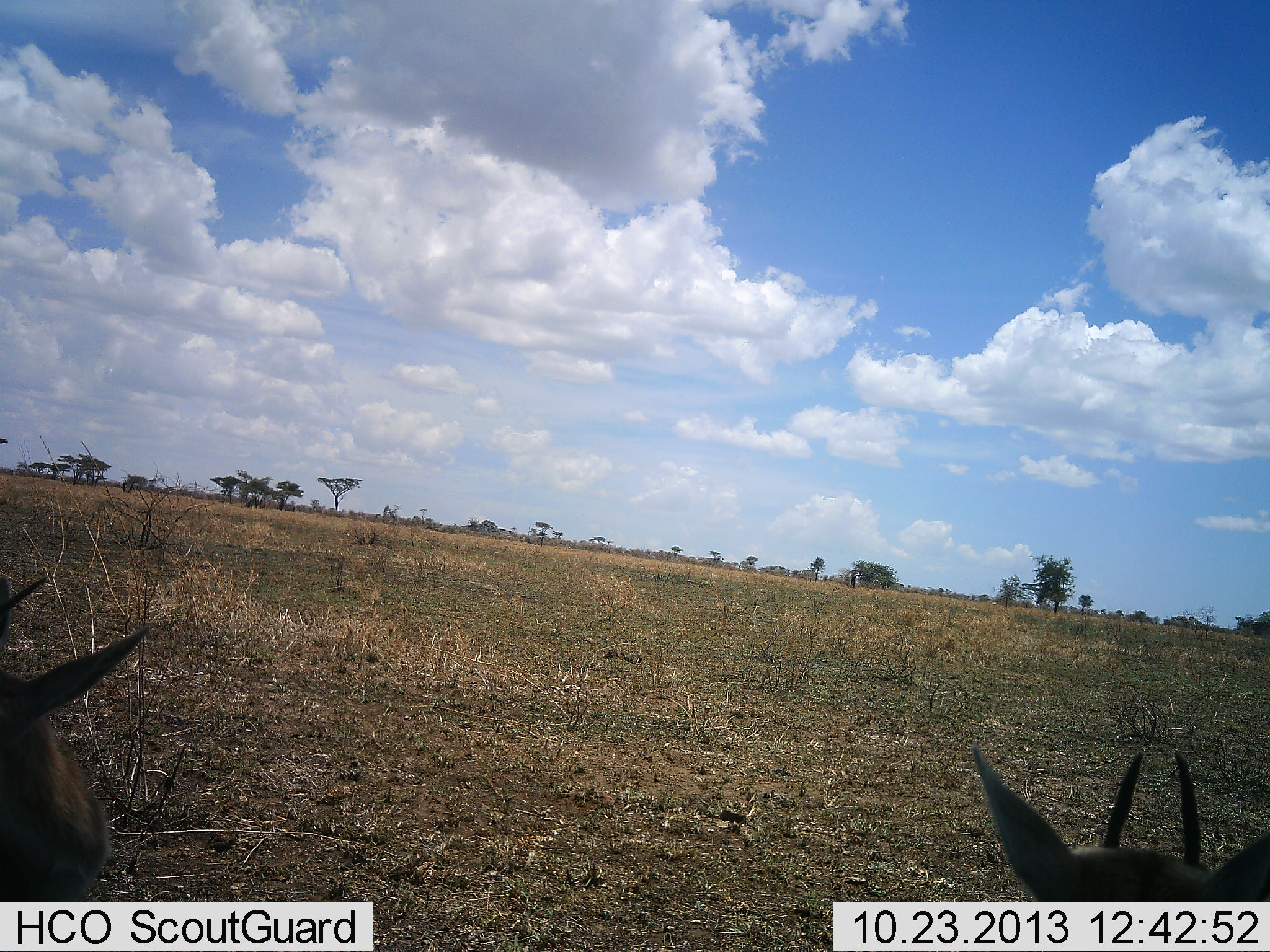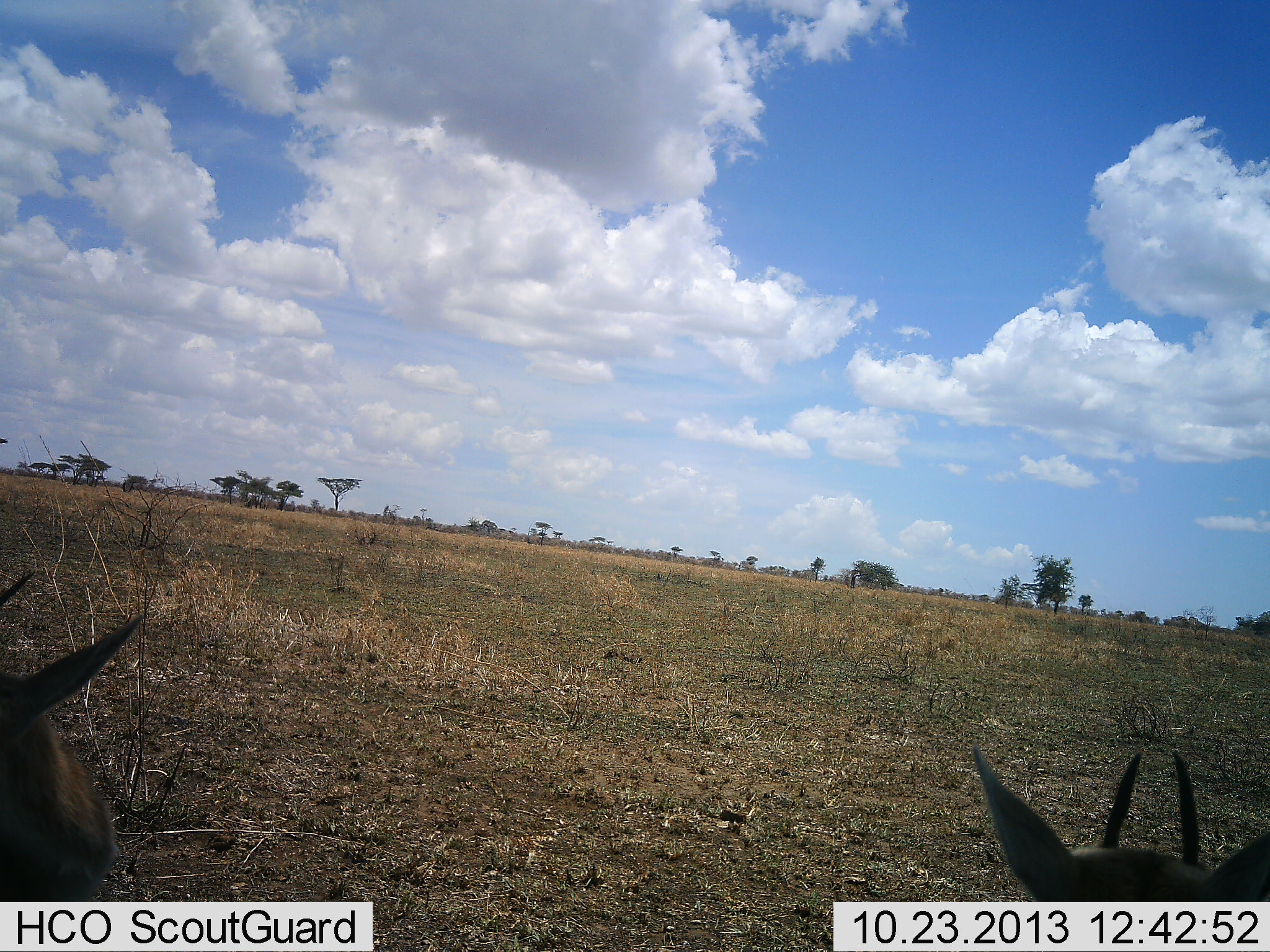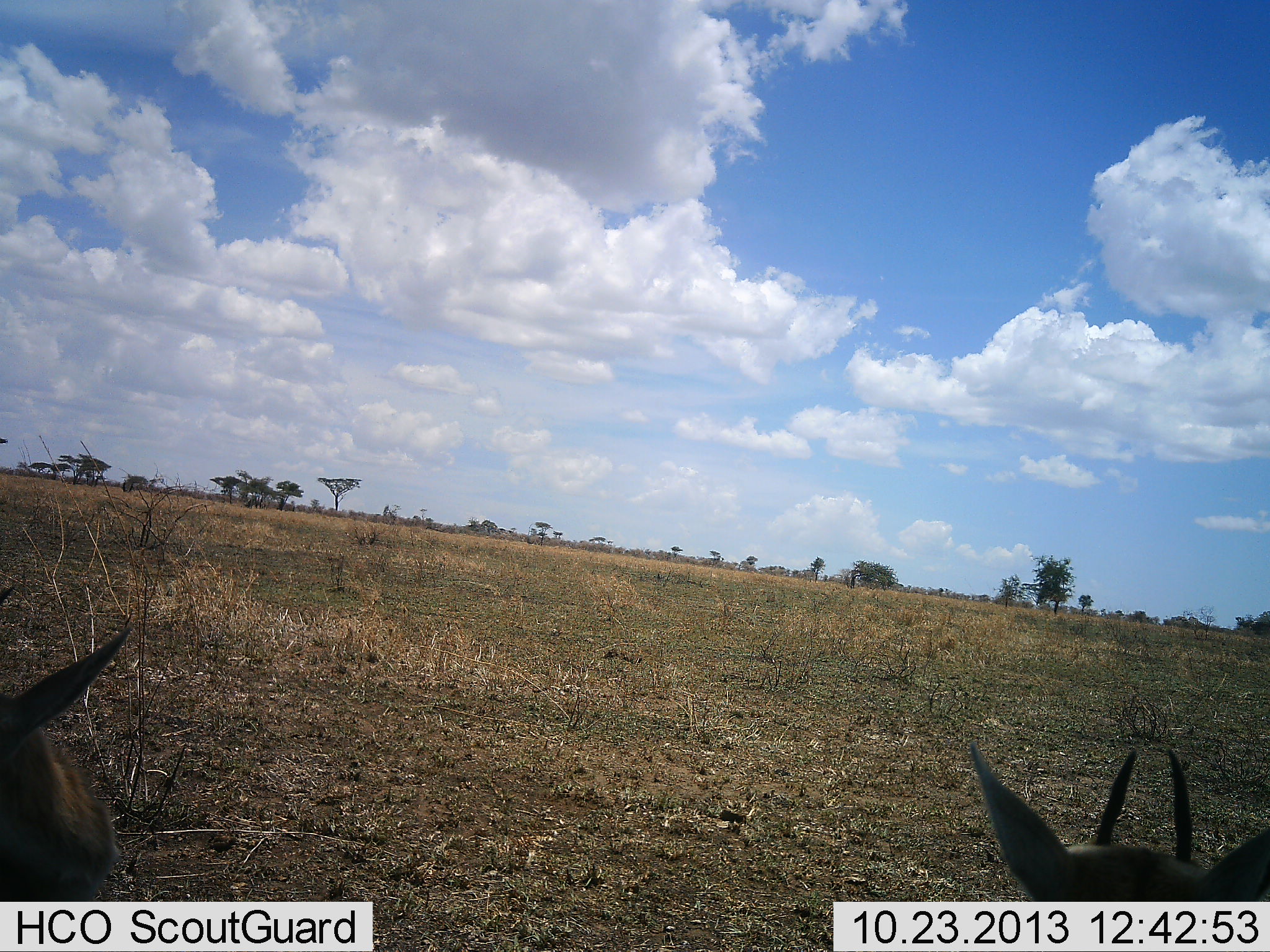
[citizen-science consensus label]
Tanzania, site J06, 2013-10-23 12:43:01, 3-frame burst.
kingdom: Animalia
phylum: Chordata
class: Mammalia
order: Artiodactyla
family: Bovidae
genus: Eudorcas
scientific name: Eudorcas thomsonii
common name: thomson's gazelle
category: gazellethomsons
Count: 2.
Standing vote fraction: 60%.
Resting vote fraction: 40%.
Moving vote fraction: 0%.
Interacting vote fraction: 0%.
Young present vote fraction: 0%.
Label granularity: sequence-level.